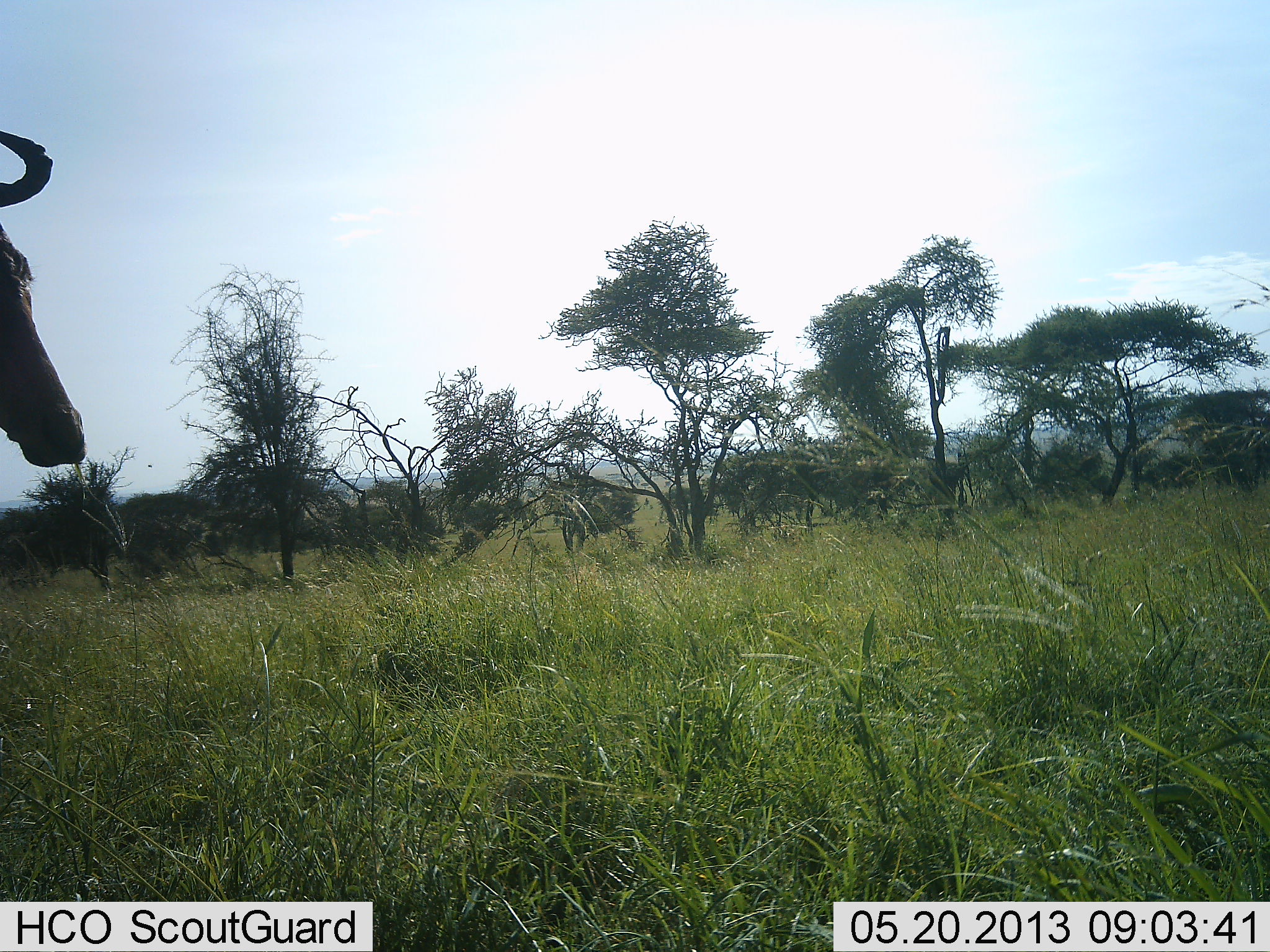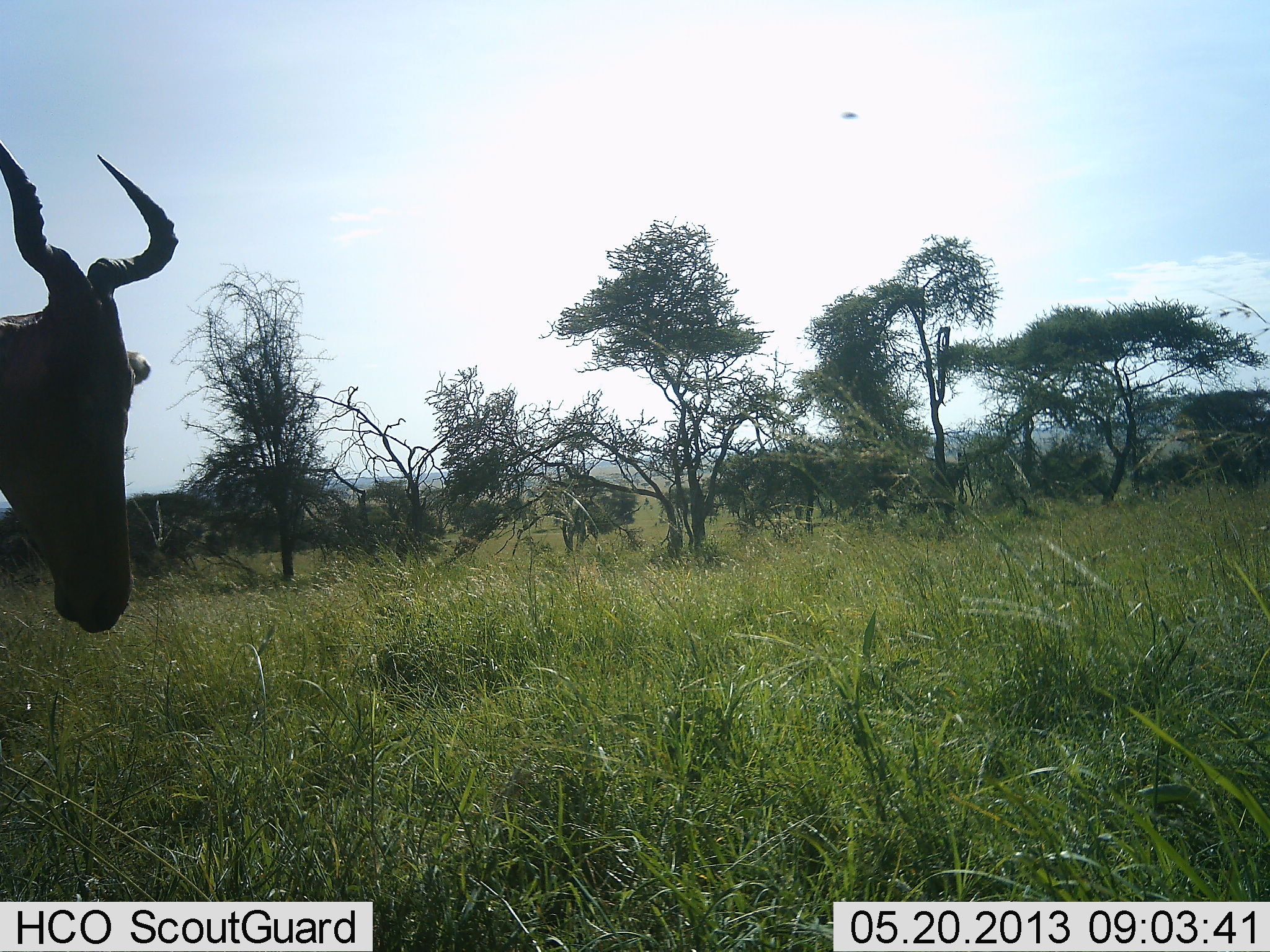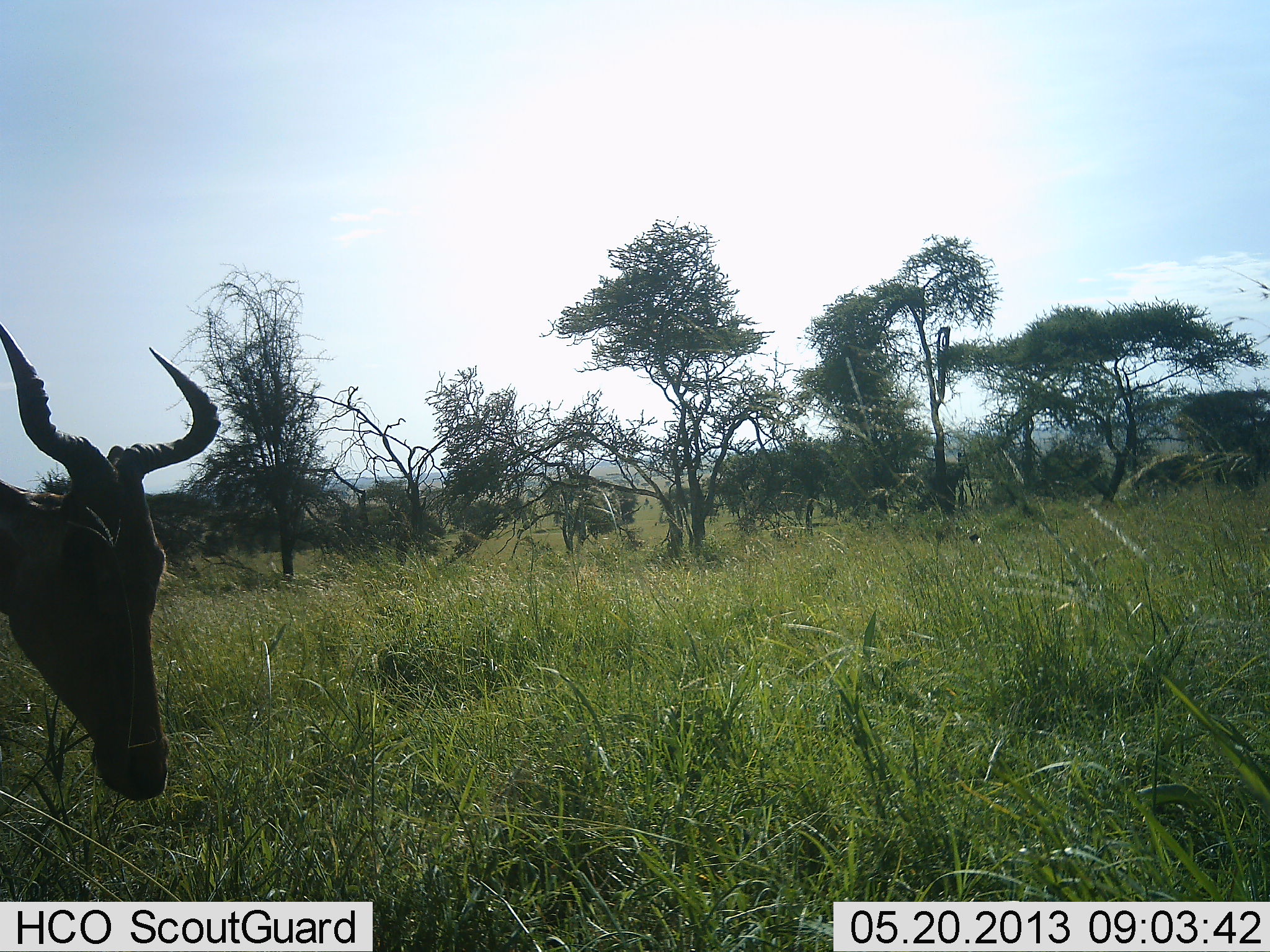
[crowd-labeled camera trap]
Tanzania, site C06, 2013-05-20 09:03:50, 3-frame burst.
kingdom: Animalia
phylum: Chordata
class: Mammalia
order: Artiodactyla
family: Bovidae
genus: Alcelaphus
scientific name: Alcelaphus buselaphus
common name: hartebeest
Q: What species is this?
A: Hartebeest (Alcelaphus buselaphus).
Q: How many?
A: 1.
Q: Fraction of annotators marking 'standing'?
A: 67%.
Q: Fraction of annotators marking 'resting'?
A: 0%.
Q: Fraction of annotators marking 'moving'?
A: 22%.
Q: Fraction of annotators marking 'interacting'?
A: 0%.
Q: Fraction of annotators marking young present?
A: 0%.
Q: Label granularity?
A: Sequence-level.